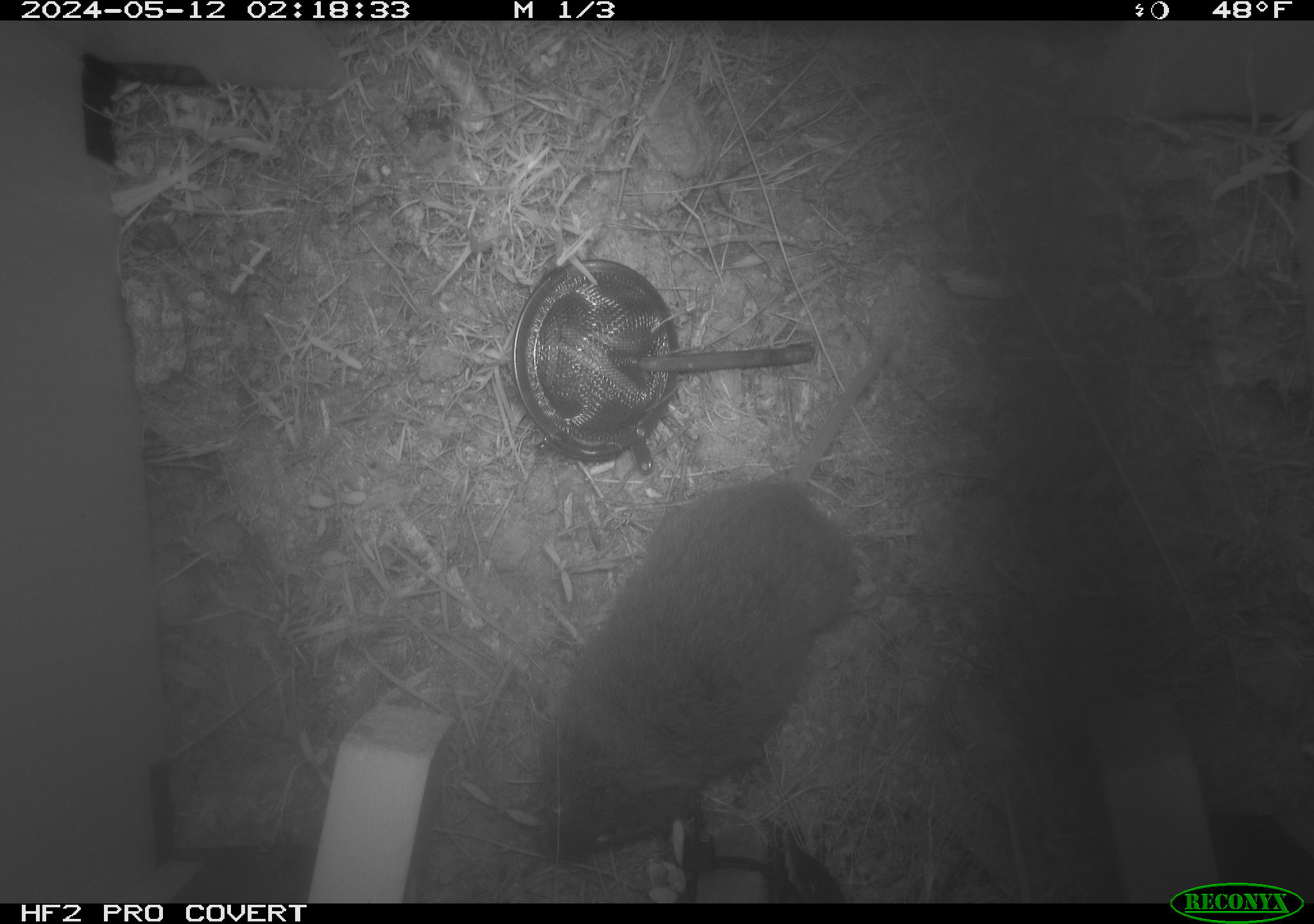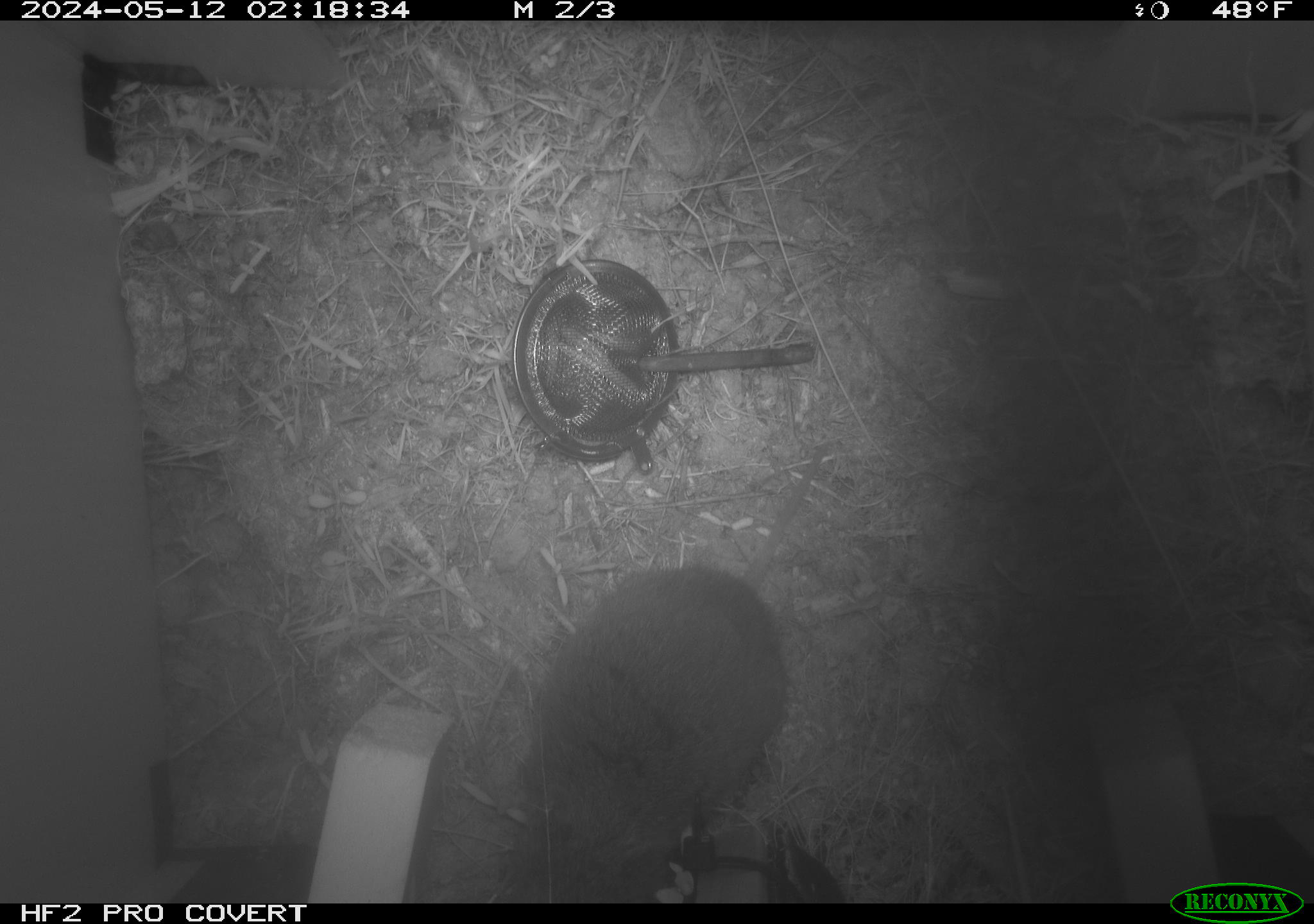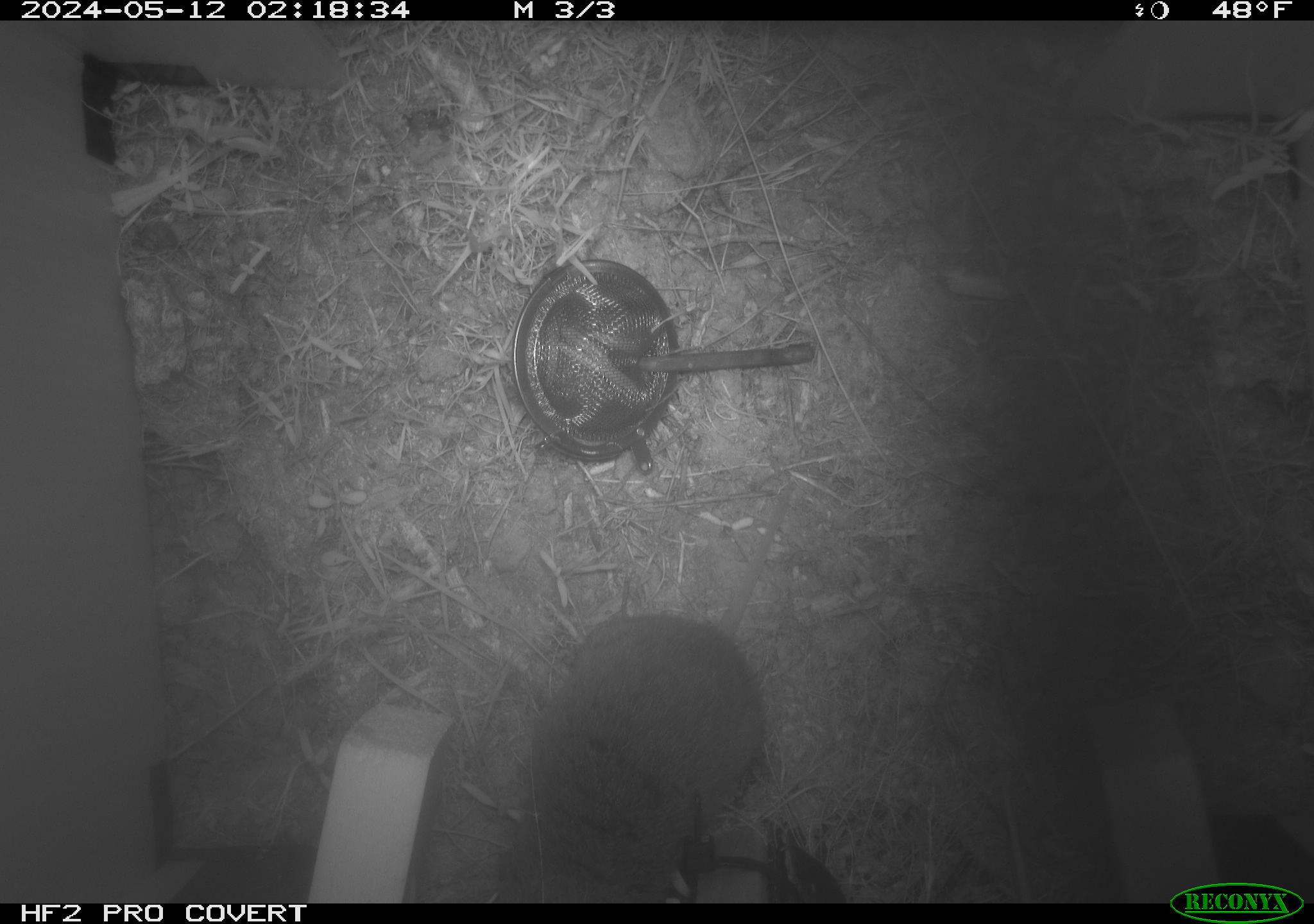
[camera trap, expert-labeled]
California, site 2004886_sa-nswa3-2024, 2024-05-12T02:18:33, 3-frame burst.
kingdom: Animalia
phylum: Chordata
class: Mammalia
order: Rodentia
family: Cricetidae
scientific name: Arvicolinae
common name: voles, lemmings, and muskrats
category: arvicolinae subfamily